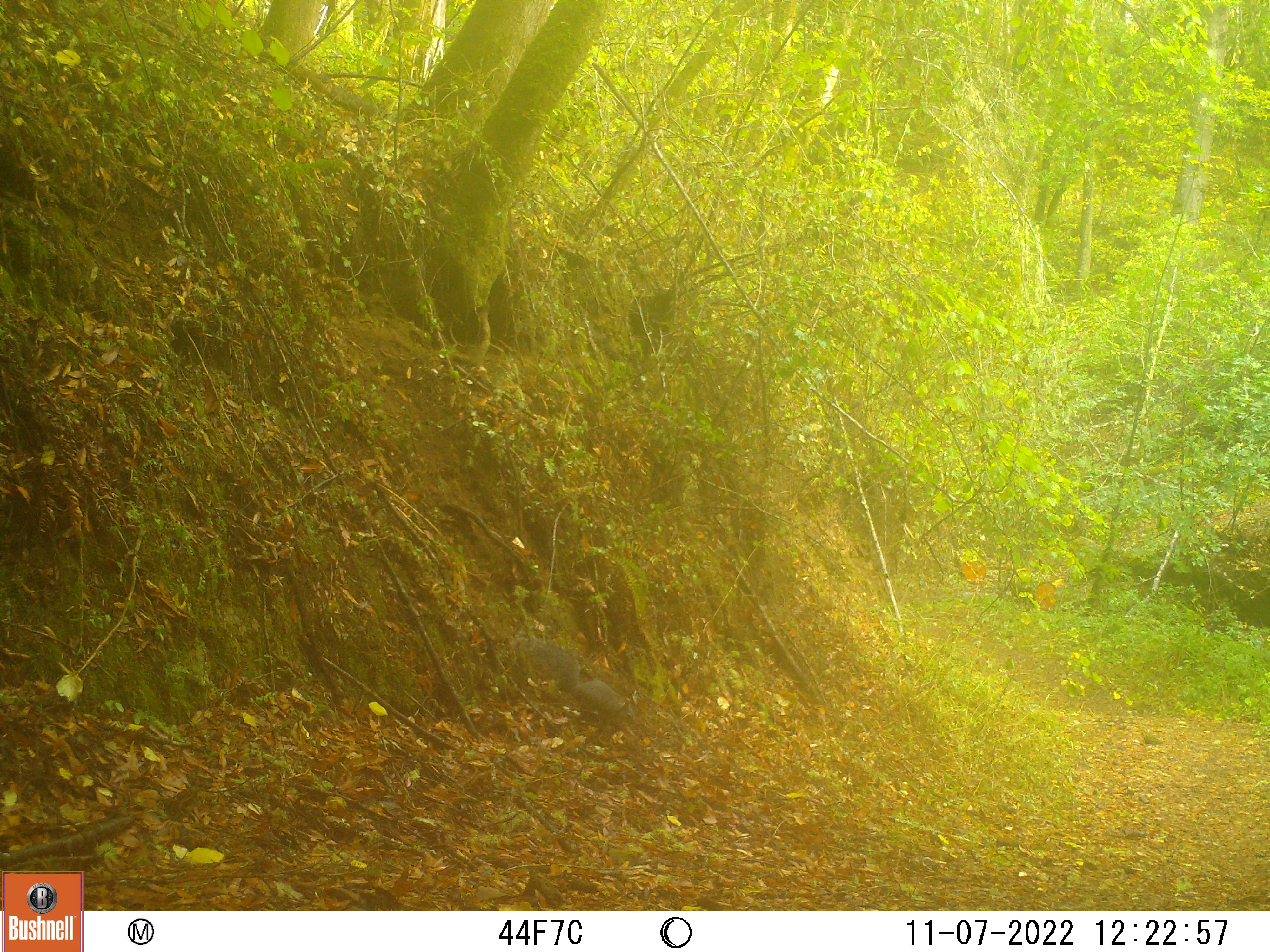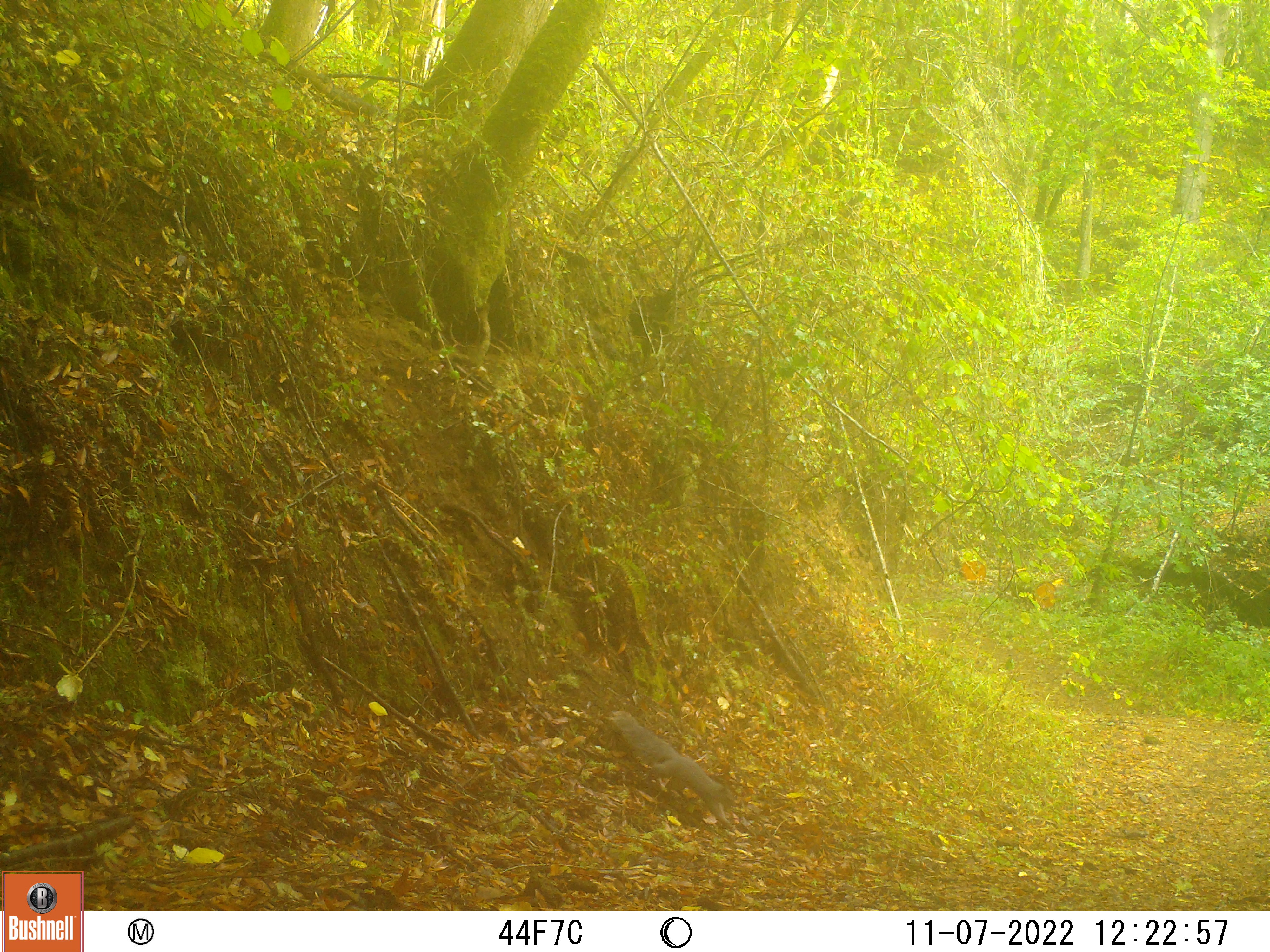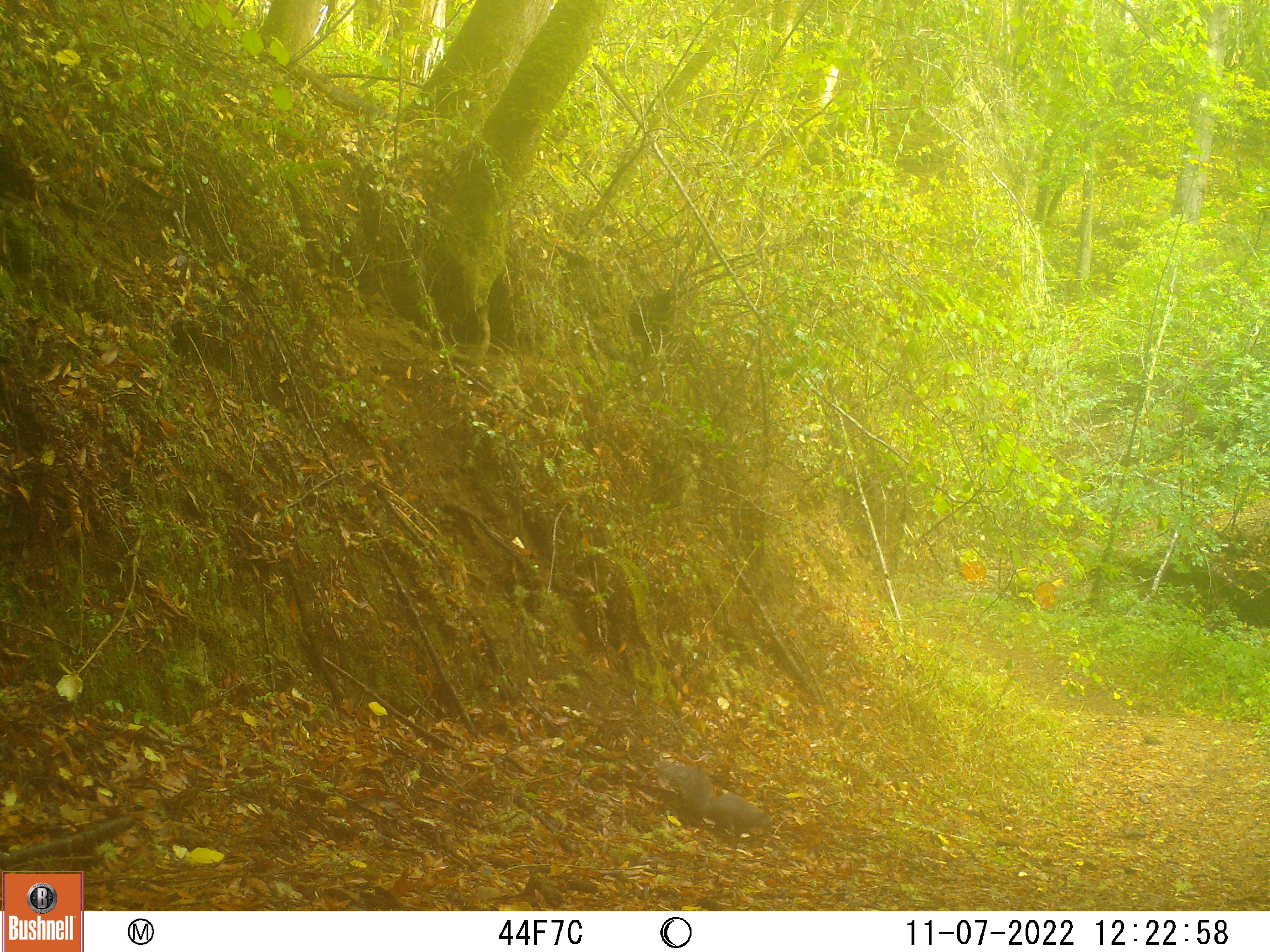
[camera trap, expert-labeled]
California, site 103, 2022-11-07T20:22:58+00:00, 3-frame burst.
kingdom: Animalia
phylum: Chordata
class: Mammalia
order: Rodentia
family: Sciuridae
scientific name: Sciuridae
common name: squirrel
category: unknown squirrel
Unknown squirrel (squirrel) (Sciuridae).